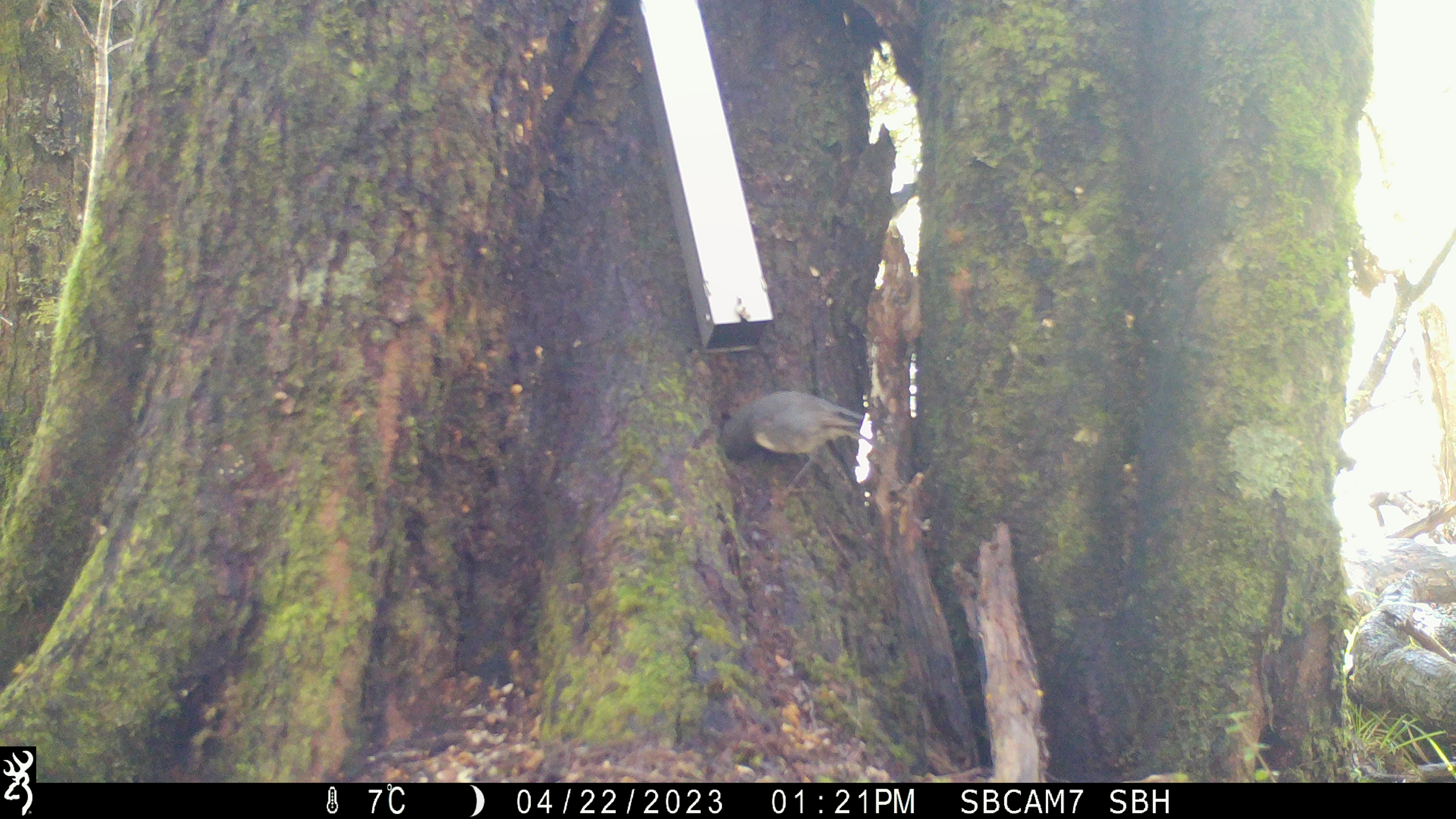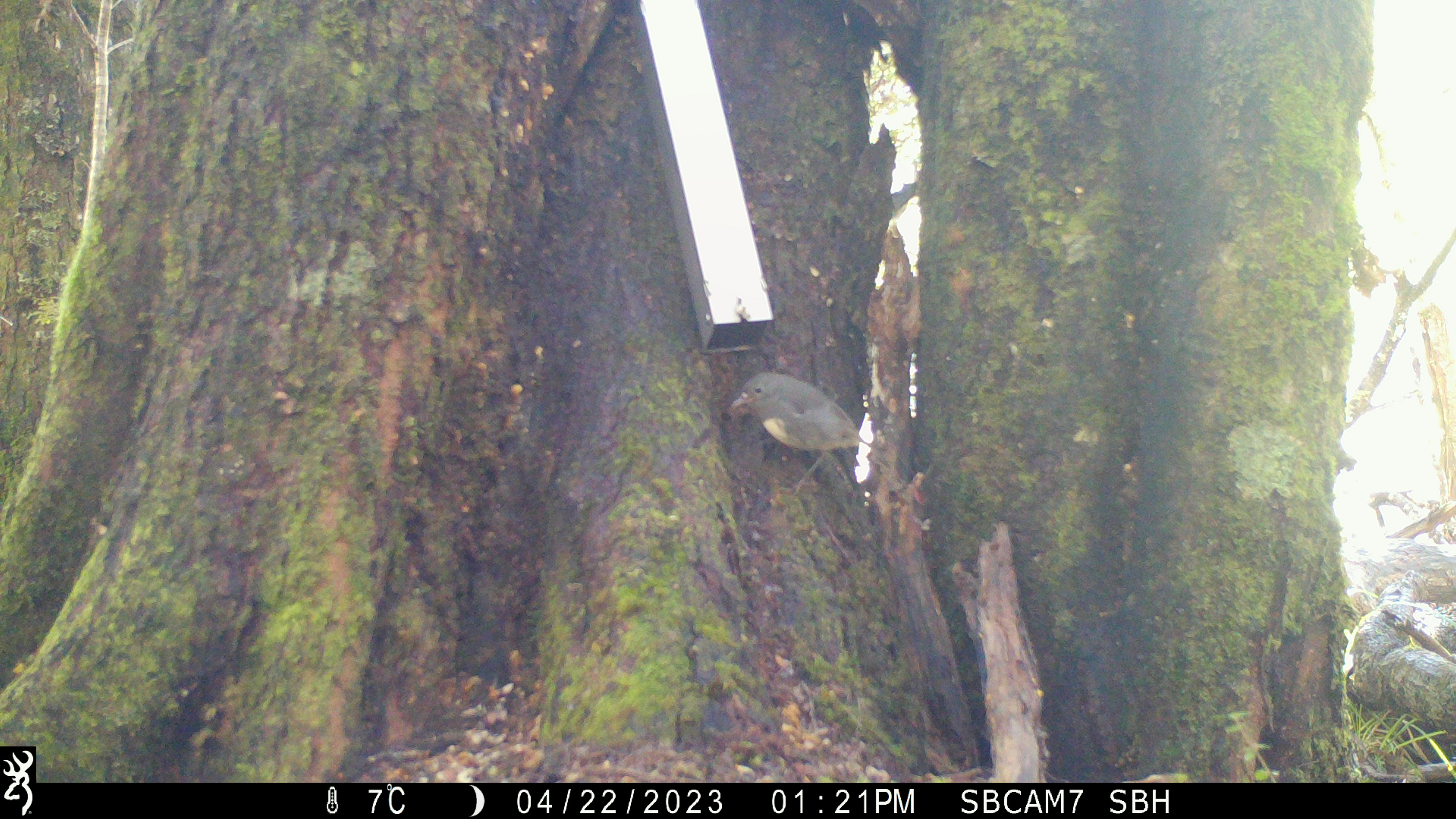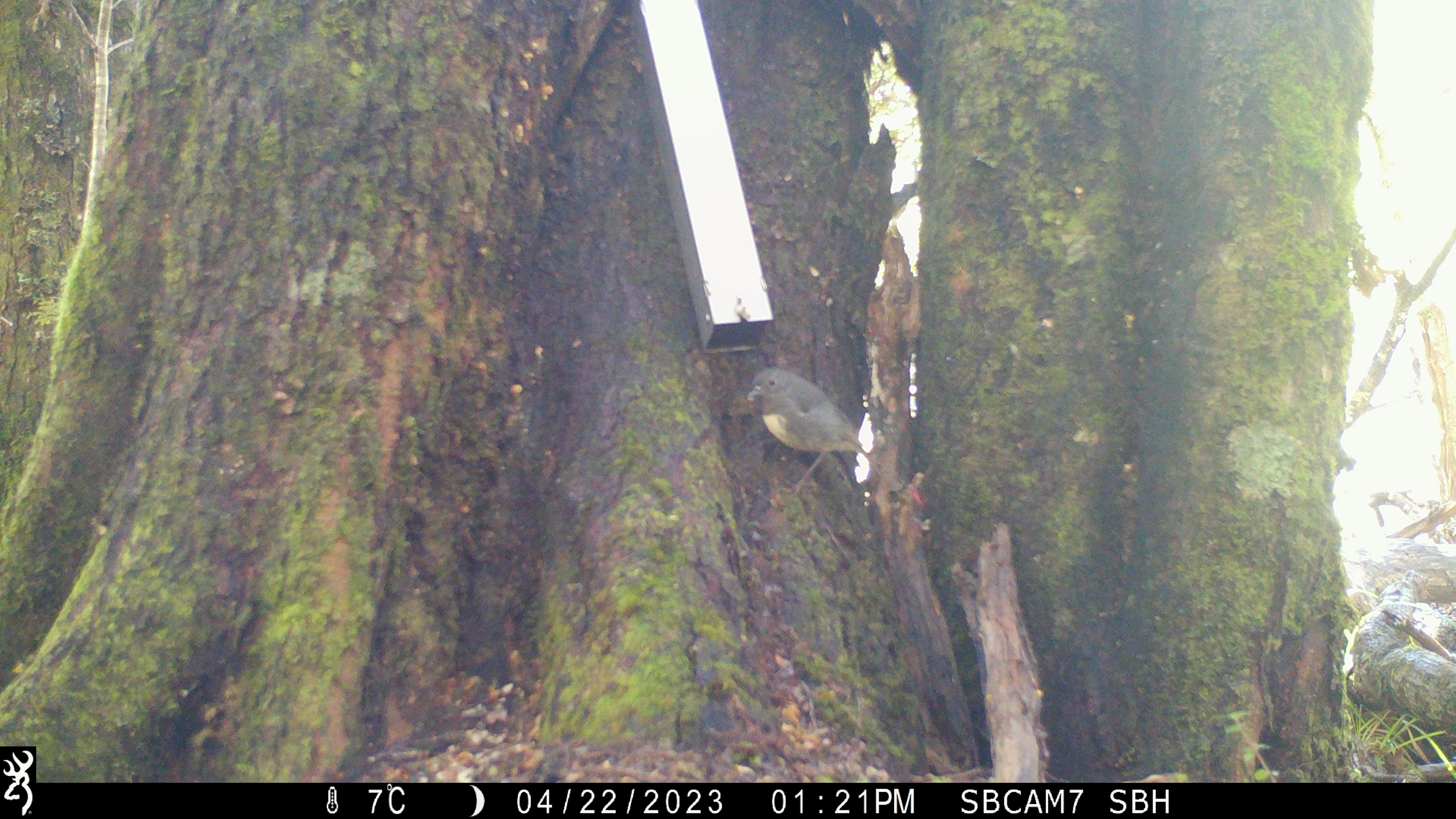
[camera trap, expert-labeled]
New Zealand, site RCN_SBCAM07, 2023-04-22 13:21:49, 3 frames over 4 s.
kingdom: Animalia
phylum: Chordata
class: Aves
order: Passeriformes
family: Petroicidae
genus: Petroica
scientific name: Petroica australis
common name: new zealand robin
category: robin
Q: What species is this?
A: Robin (new zealand robin) (Petroica australis).